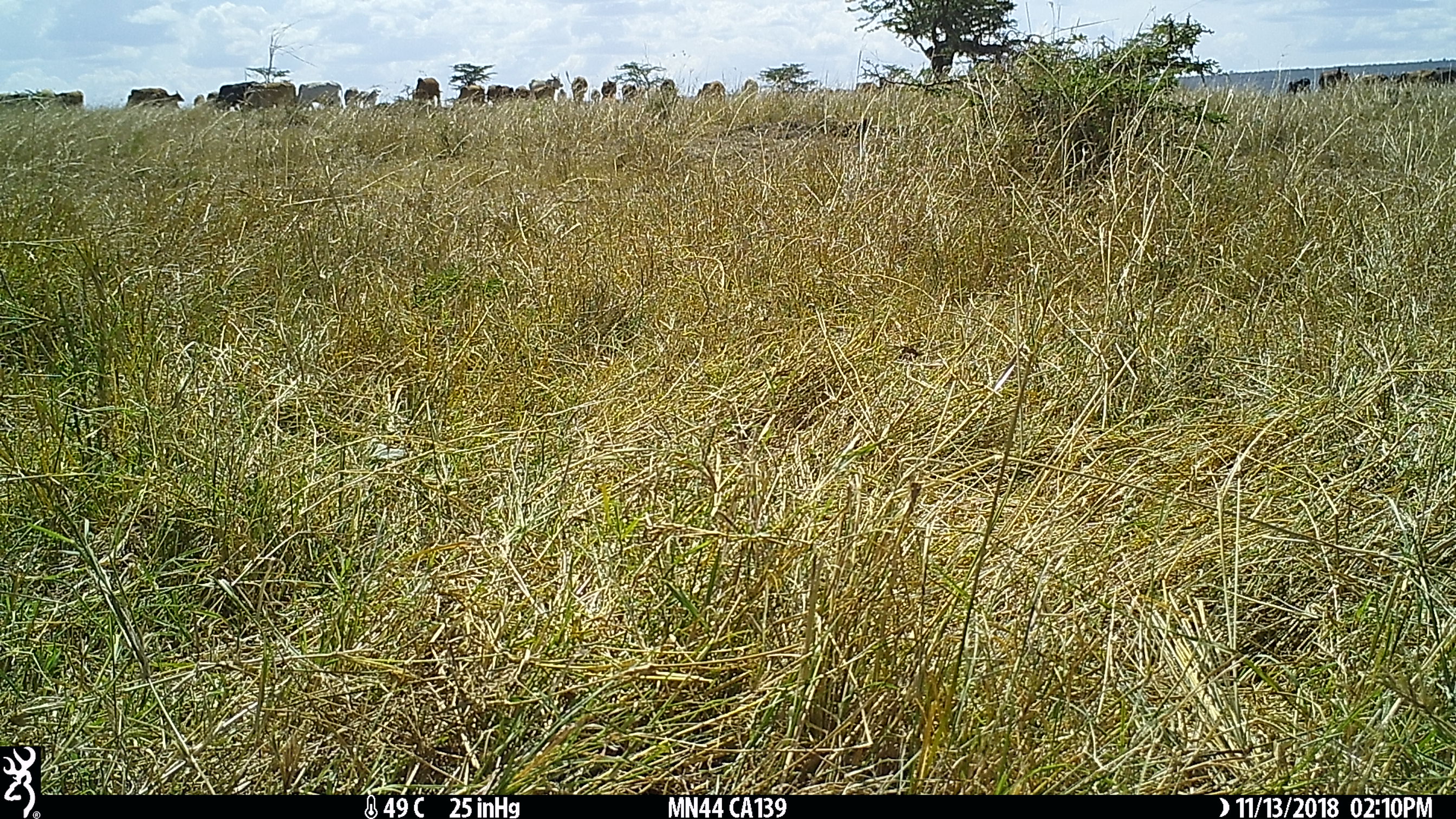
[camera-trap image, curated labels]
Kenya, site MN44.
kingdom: Animalia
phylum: Chordata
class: Mammalia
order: Artiodactyla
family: Bovidae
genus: Bos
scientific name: Bos taurus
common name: cattle